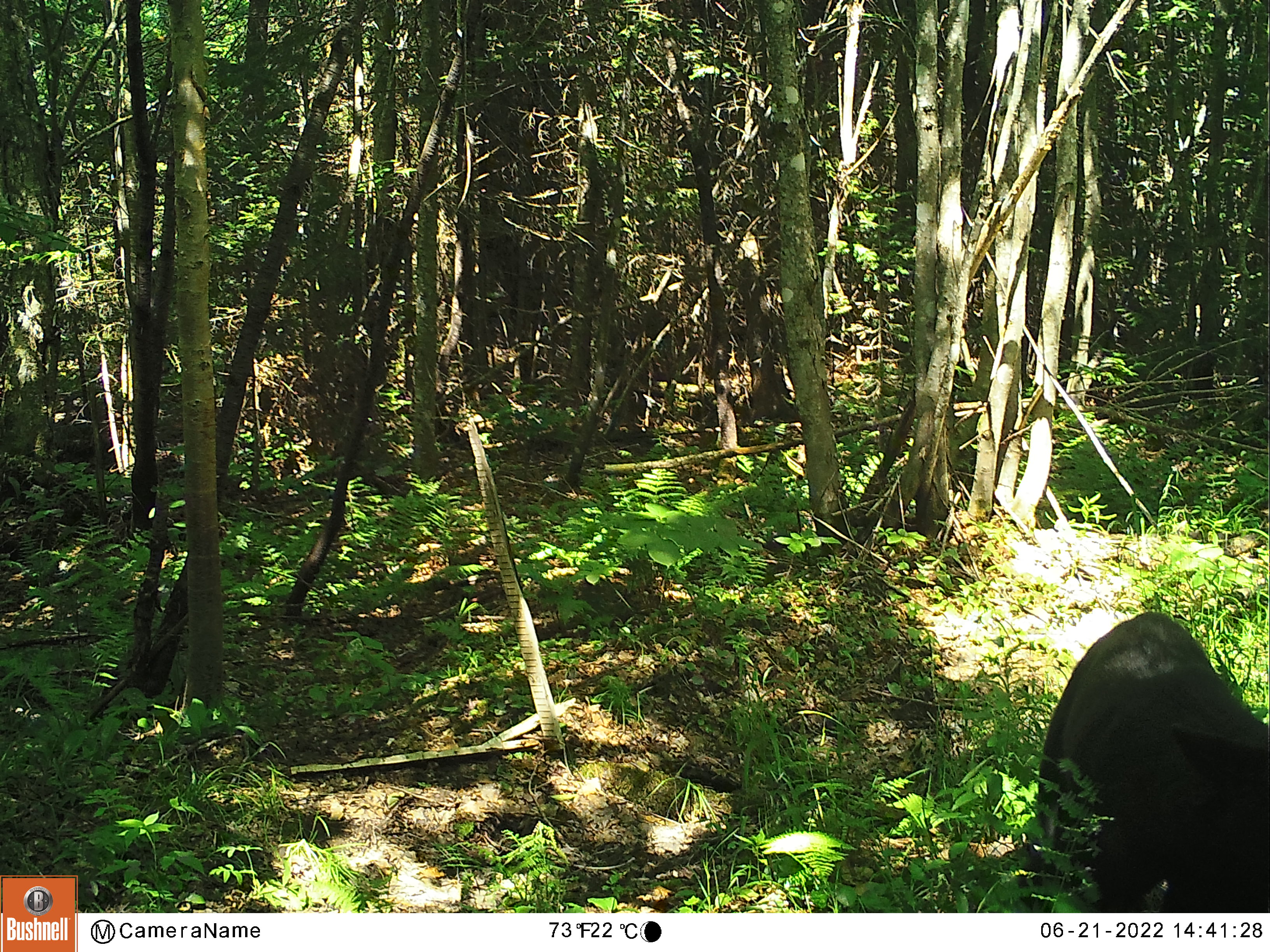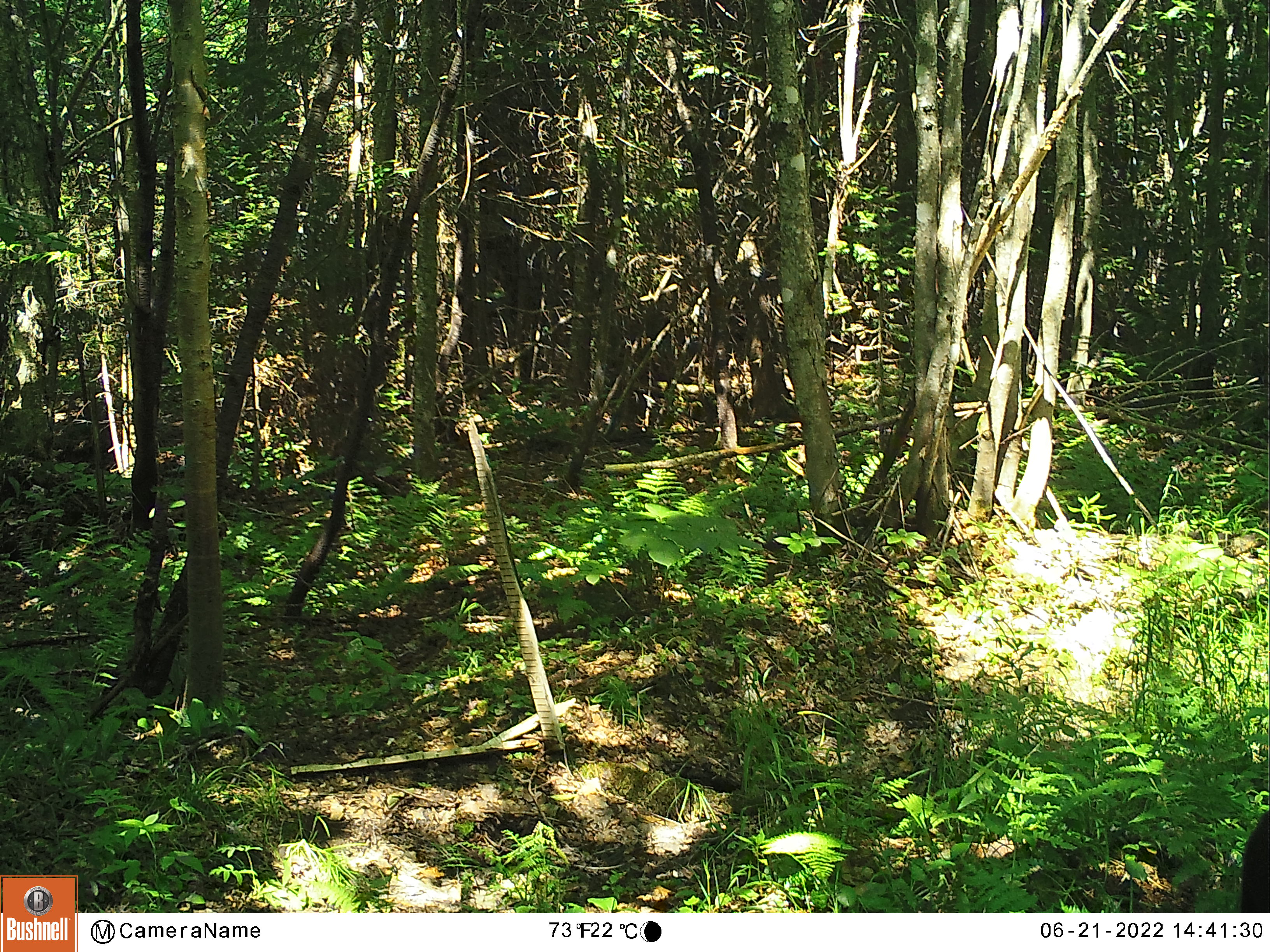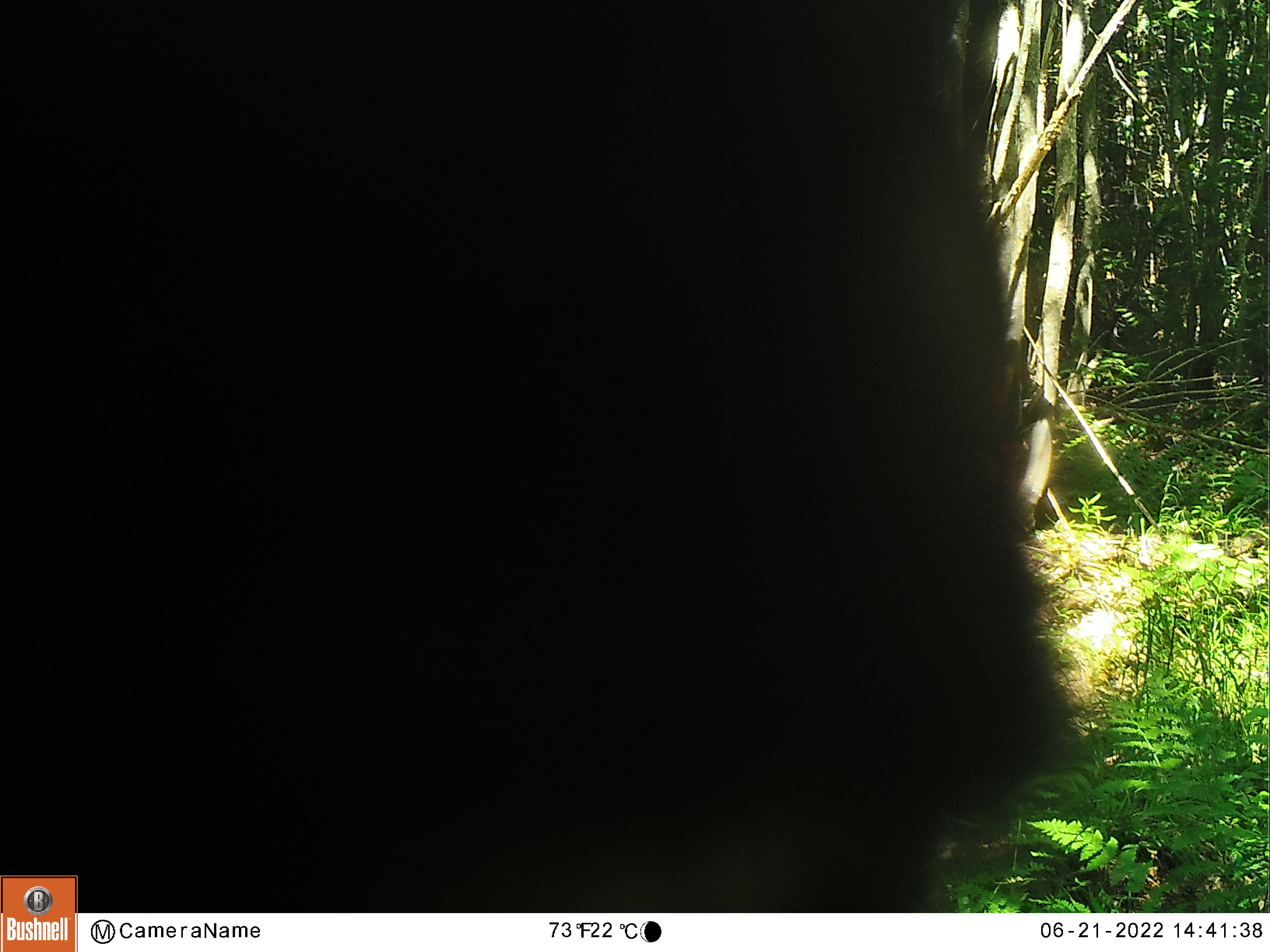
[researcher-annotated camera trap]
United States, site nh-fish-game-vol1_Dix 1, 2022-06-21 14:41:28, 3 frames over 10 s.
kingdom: Animalia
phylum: Chordata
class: Mammalia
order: Carnivora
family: Ursidae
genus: Ursus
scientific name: Ursus americanus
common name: black bear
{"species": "black bear (Ursus americanus)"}